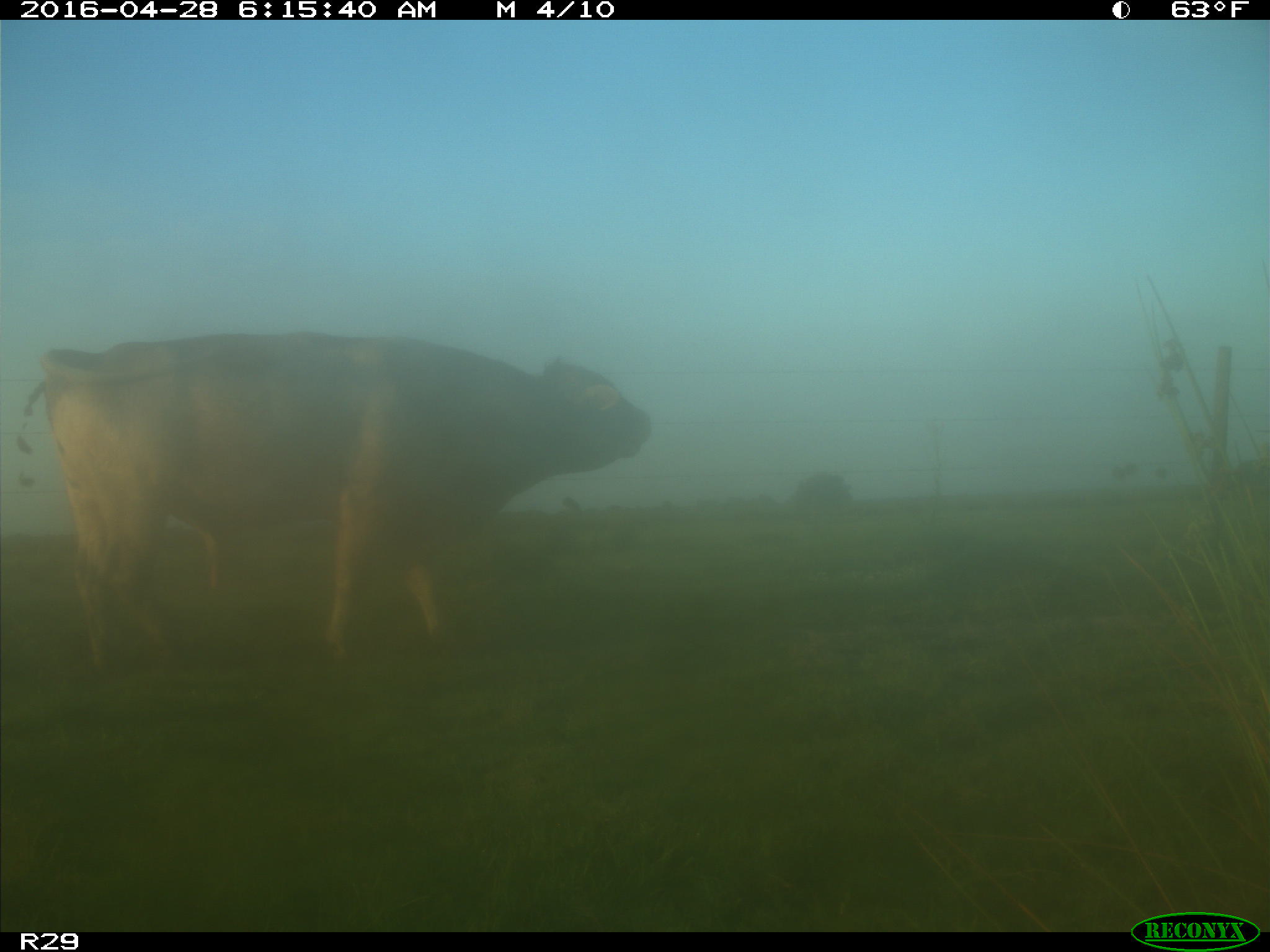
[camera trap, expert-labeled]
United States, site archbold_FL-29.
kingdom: Animalia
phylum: Chordata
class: Mammalia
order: Artiodactyla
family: Bovidae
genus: Bos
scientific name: Bos taurus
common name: domestic cow